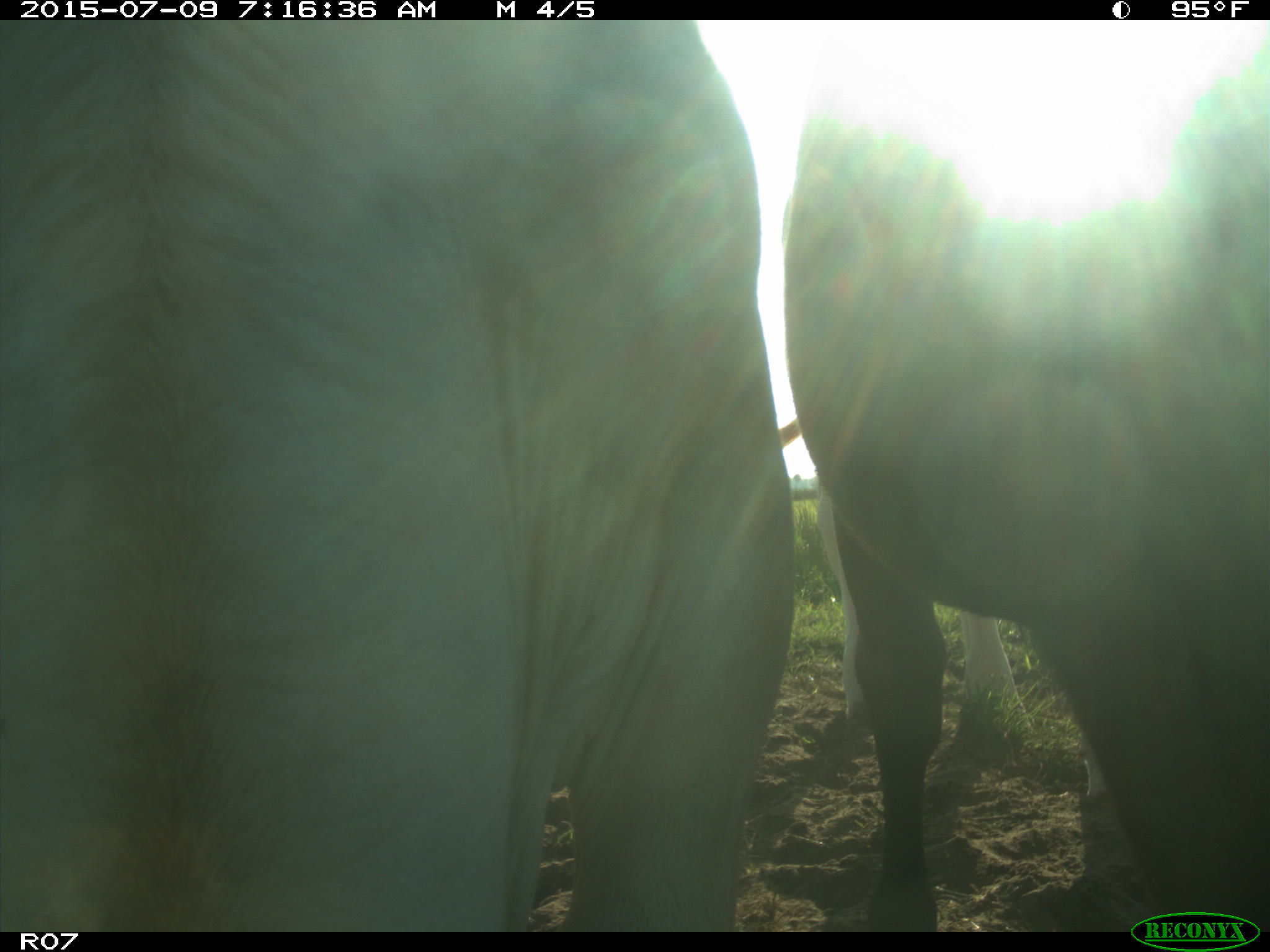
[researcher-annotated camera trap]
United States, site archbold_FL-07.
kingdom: Animalia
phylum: Chordata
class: Mammalia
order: Artiodactyla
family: Bovidae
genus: Bos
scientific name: Bos taurus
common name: domestic cow